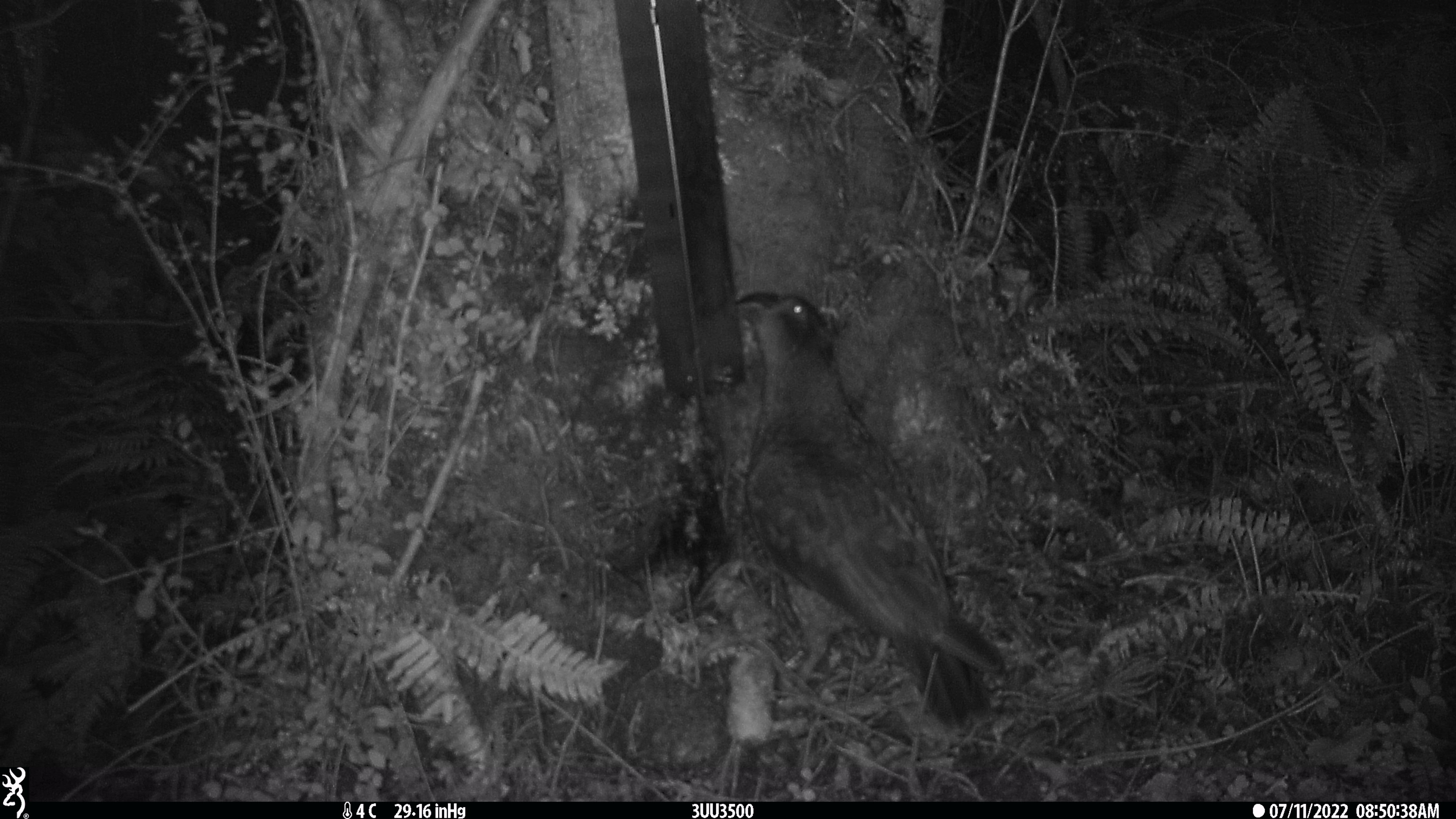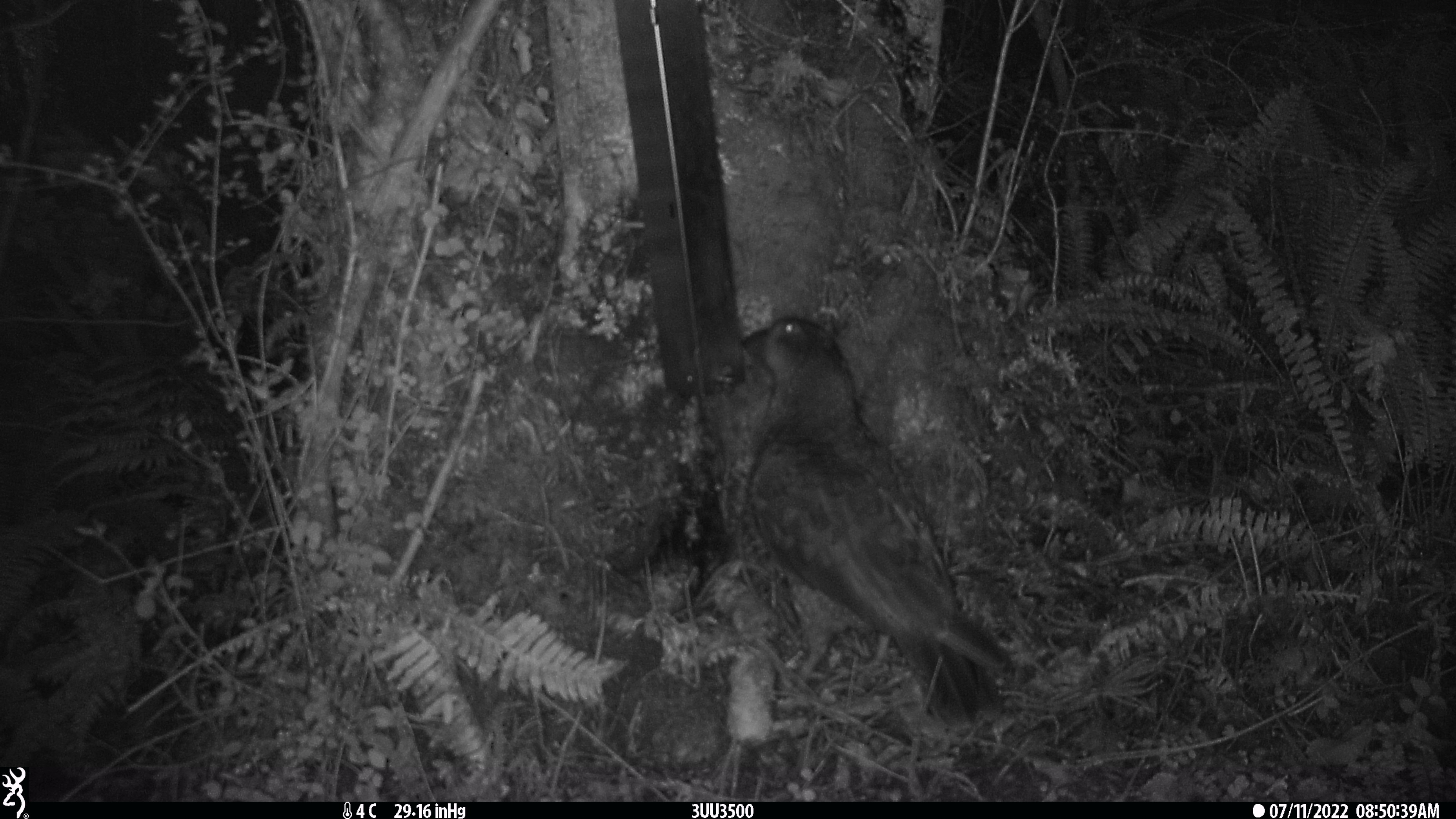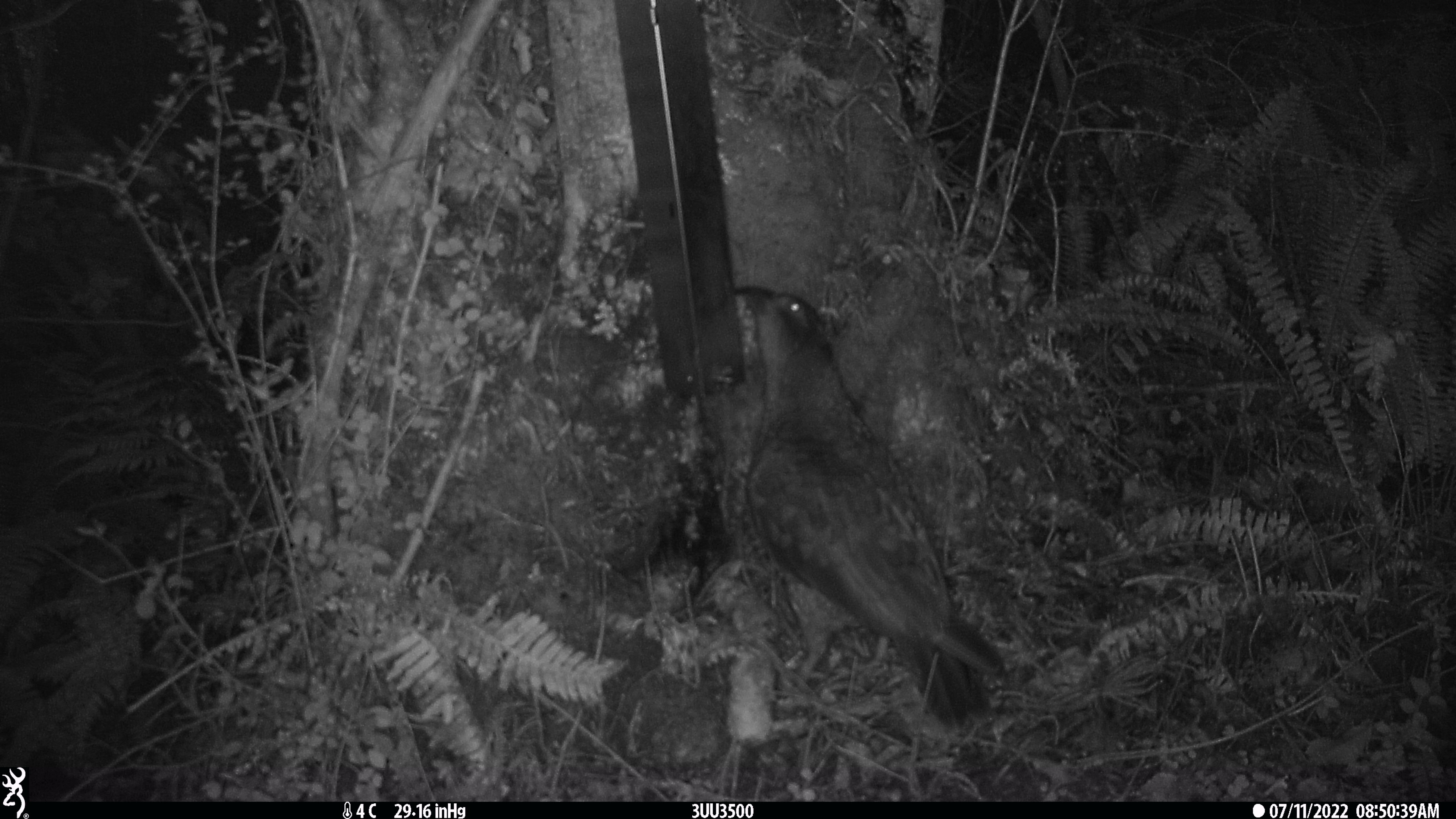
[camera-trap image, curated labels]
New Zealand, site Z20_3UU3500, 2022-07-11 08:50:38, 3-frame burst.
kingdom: Animalia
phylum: Chordata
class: Aves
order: Psittaciformes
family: Strigopidae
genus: Nestor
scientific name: Nestor notabilis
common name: kea